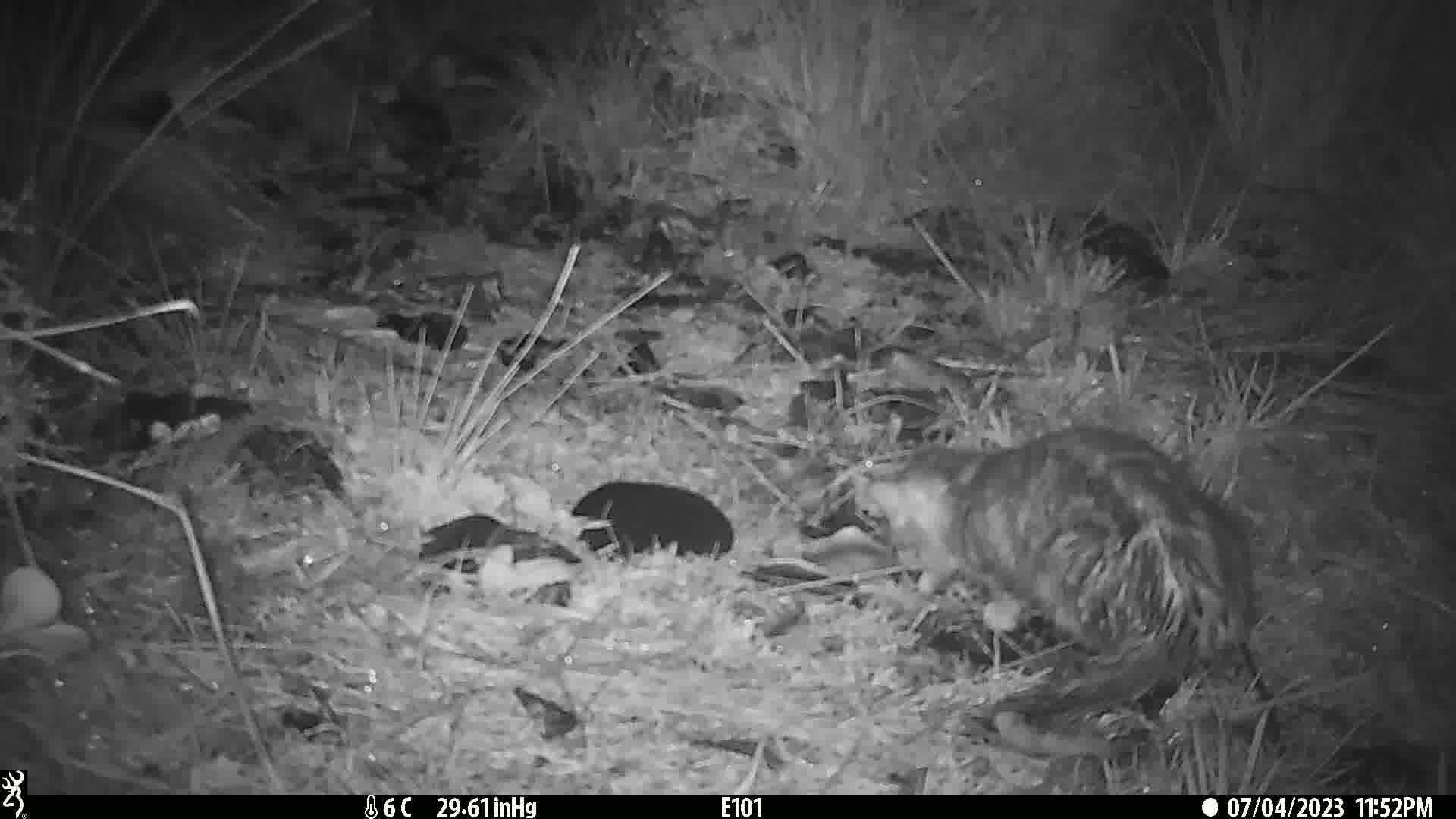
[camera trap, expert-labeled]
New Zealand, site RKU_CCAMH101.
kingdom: Animalia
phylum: Chordata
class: Mammalia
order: Carnivora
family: Felidae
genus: Felis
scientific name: Felis catus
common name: domestic cat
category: cat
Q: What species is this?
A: Cat (domestic cat) (Felis catus).